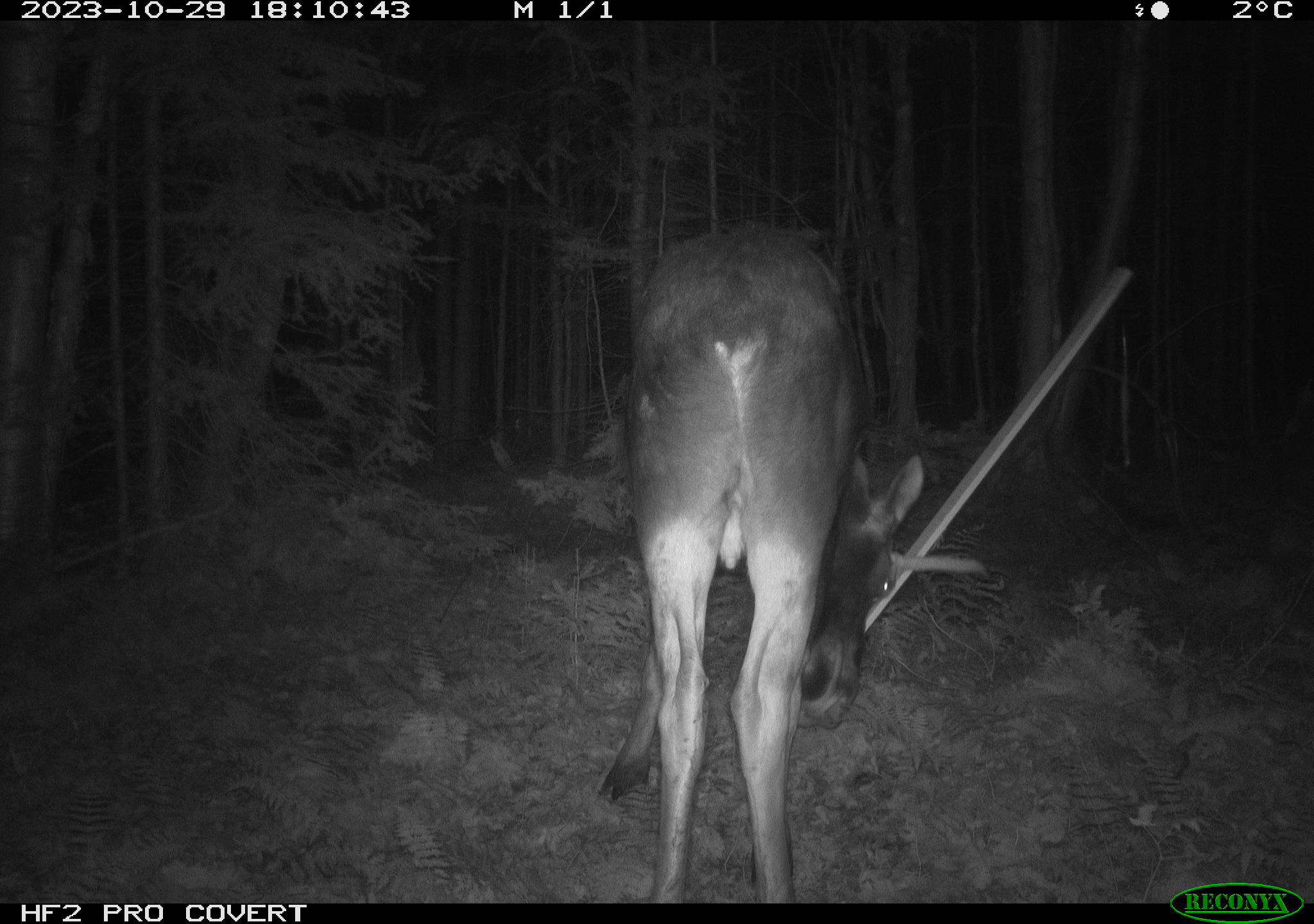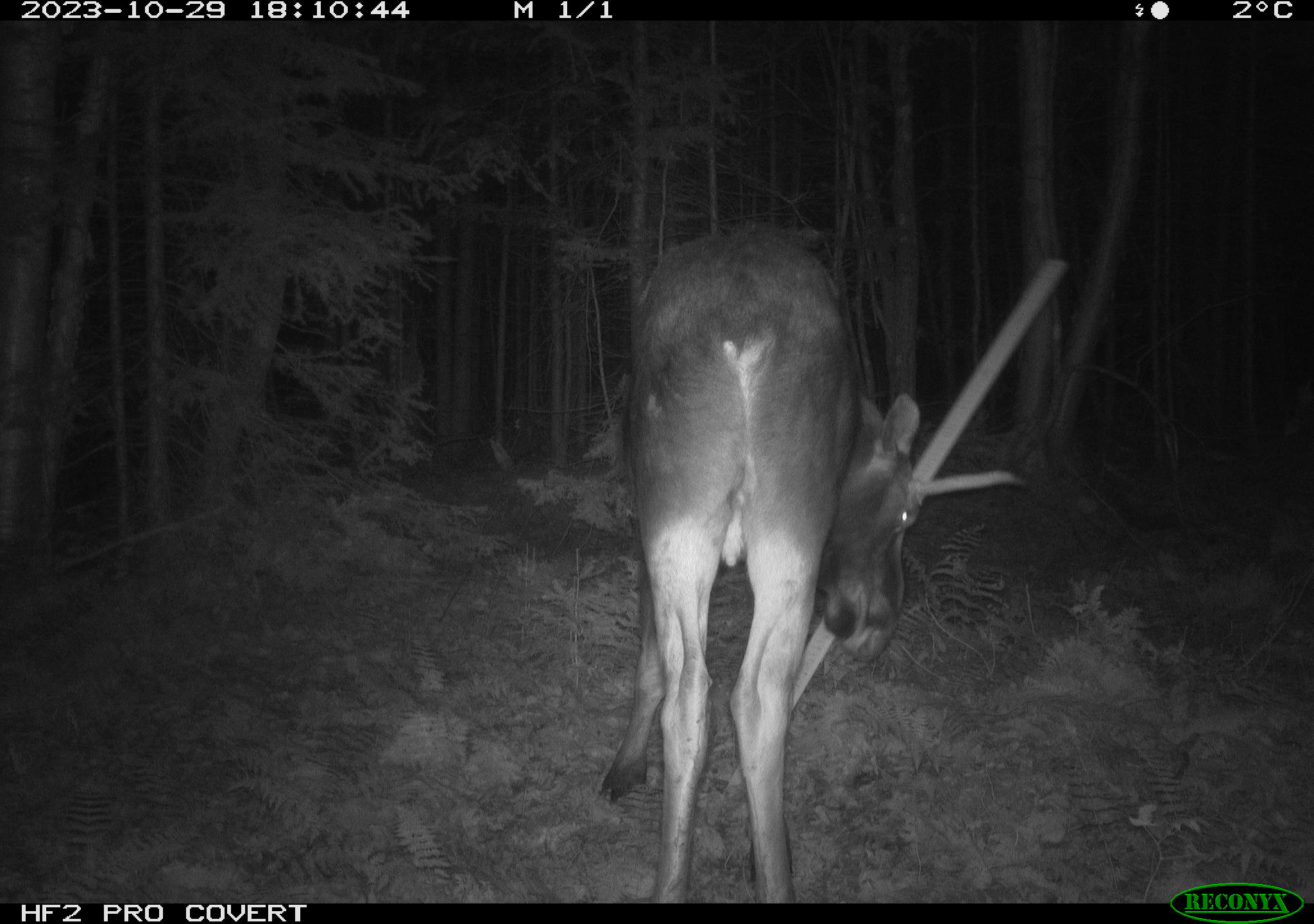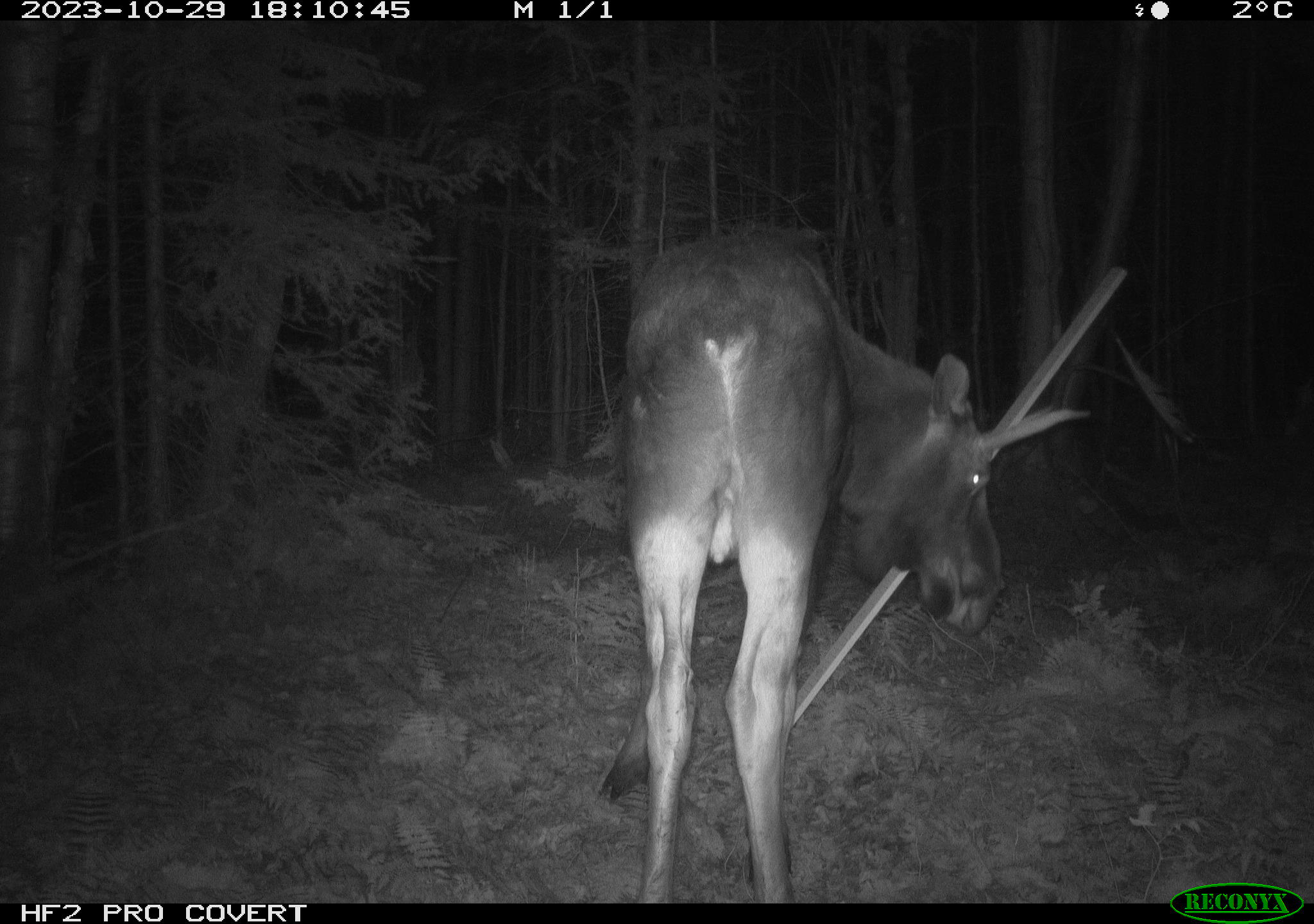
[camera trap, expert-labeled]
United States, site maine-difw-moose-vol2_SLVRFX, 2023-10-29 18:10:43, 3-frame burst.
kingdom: Animalia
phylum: Chordata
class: Mammalia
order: Artiodactyla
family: Cervidae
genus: Alces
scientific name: Alces alces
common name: moose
Moose (Alces alces).